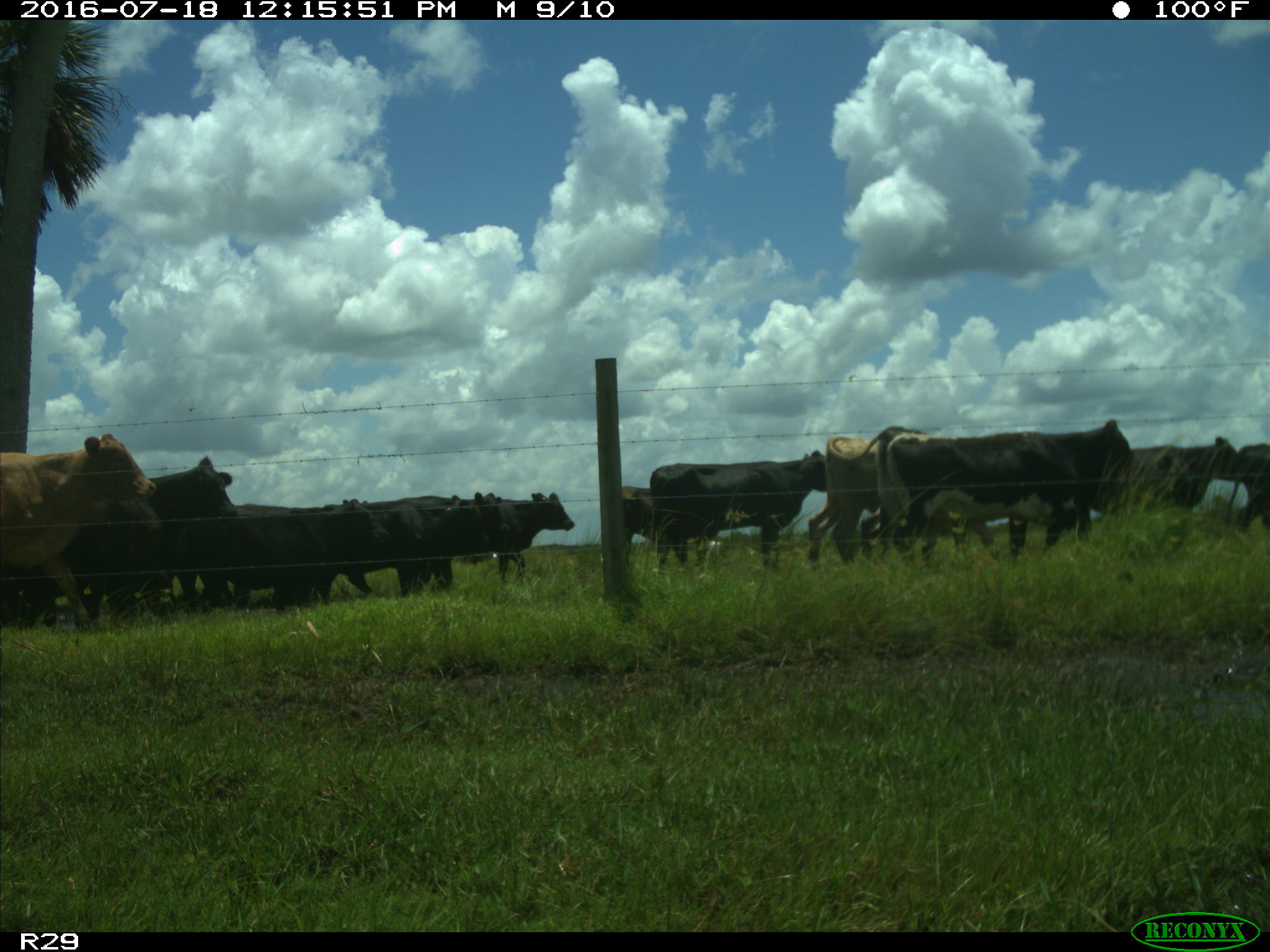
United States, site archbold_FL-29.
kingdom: Animalia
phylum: Chordata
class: Mammalia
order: Artiodactyla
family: Bovidae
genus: Bos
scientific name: Bos taurus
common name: domestic cow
Bos taurus (domestic cow).